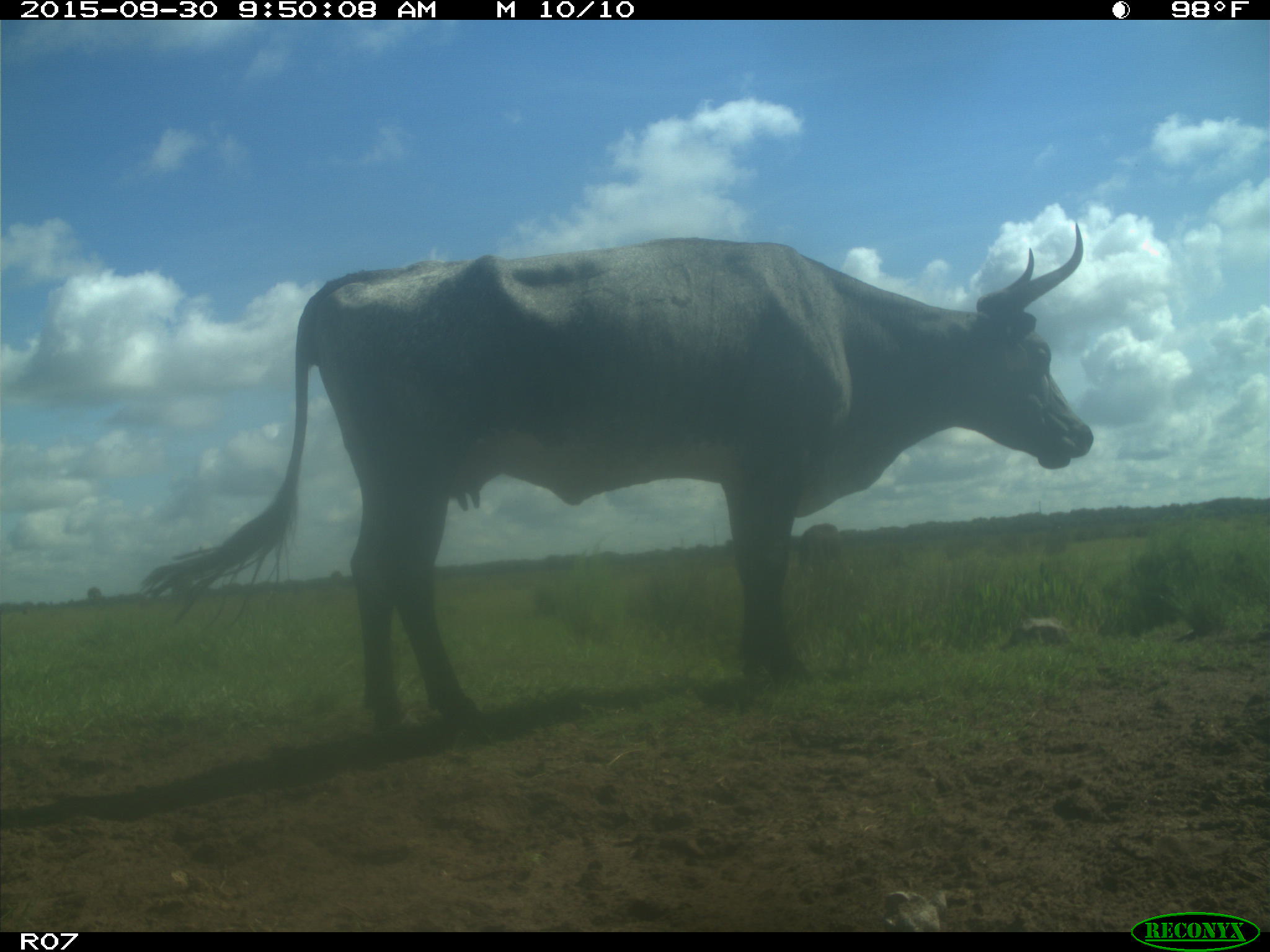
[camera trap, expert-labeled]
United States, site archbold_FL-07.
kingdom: Animalia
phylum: Chordata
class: Mammalia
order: Artiodactyla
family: Bovidae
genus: Bos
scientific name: Bos taurus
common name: domestic cow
Bos taurus (domestic cow).